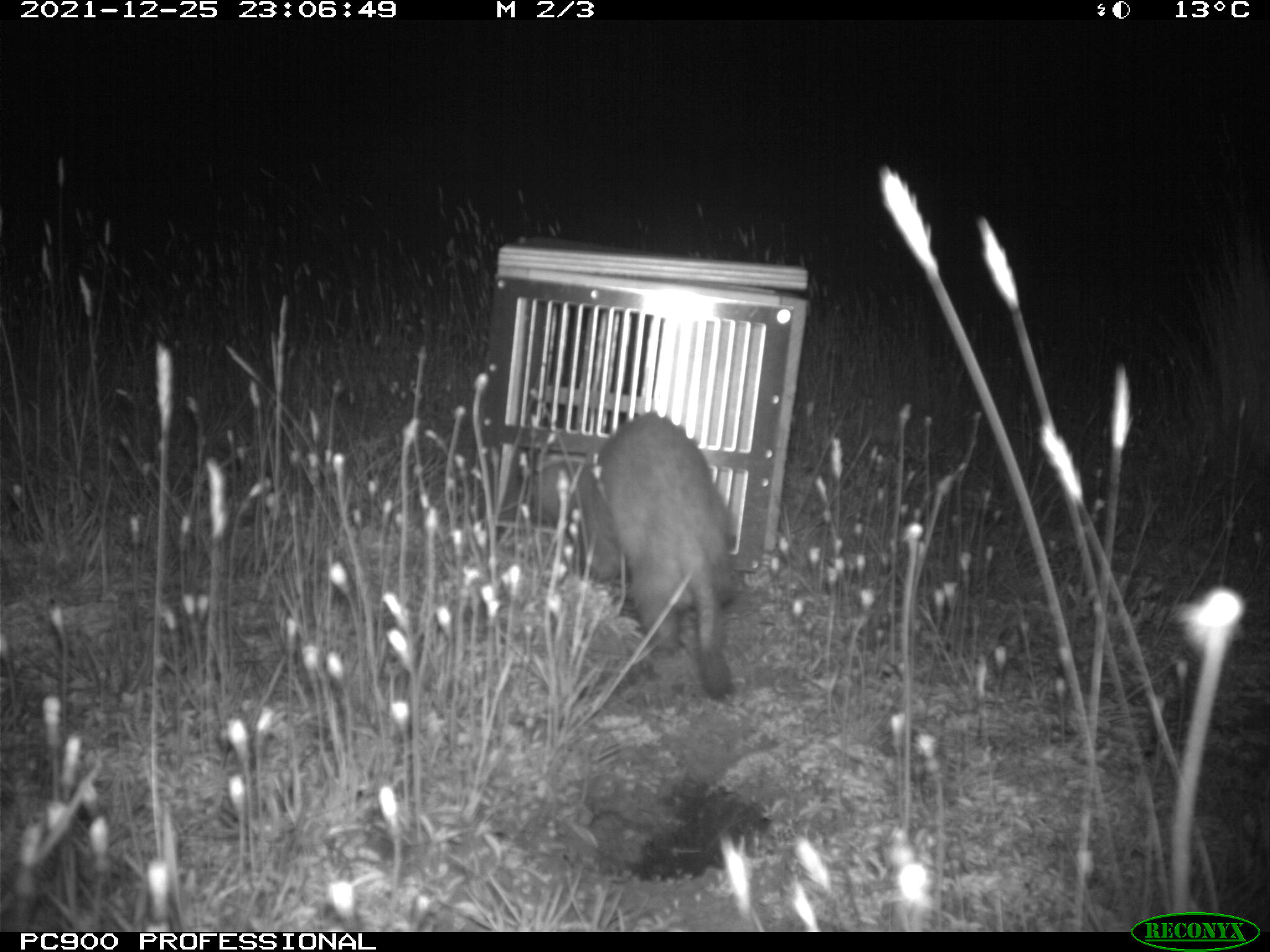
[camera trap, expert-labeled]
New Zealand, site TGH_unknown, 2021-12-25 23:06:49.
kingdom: Animalia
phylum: Chordata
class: Mammalia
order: Carnivora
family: Mustelidae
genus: Mustela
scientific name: Mustela furo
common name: ferret